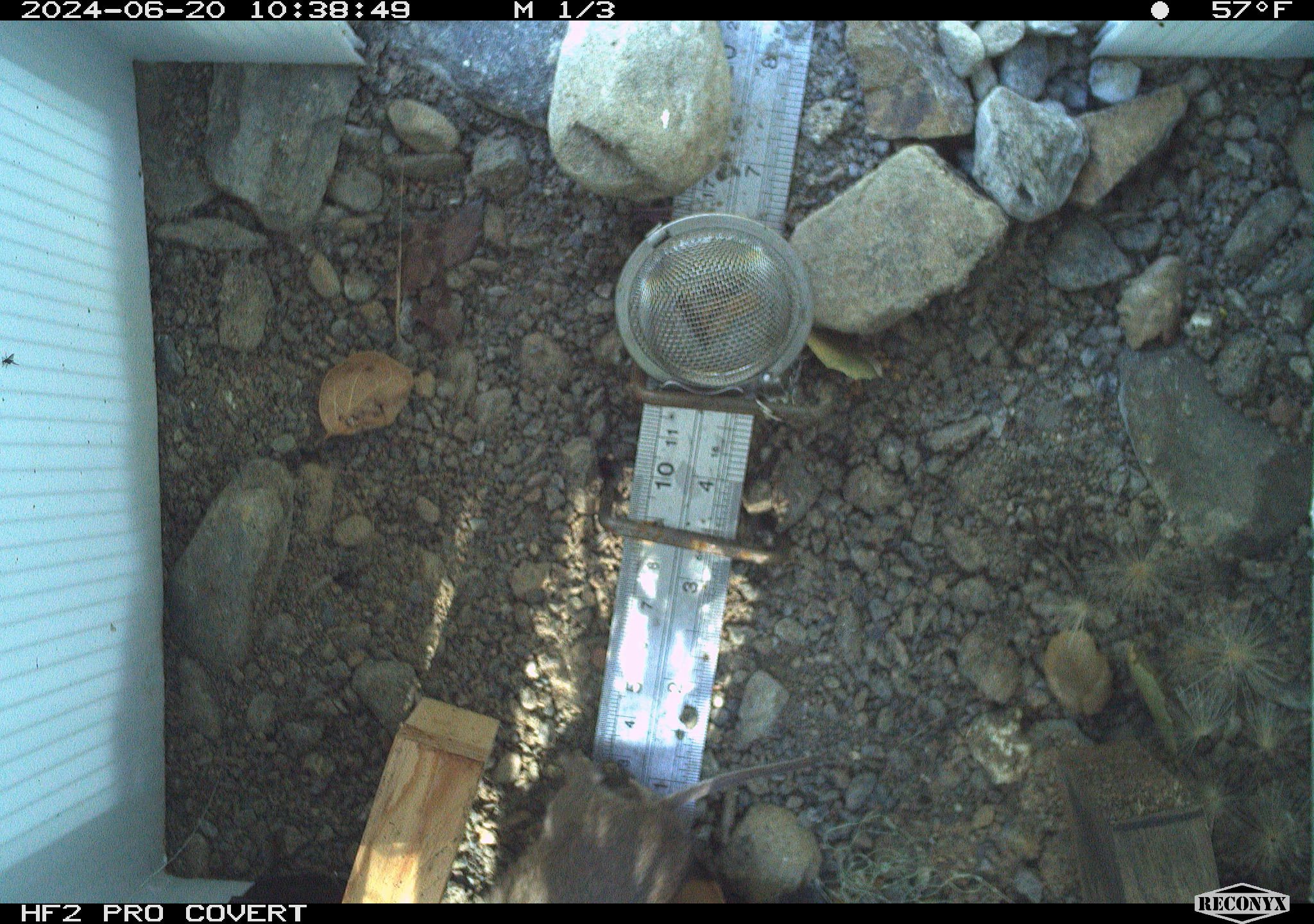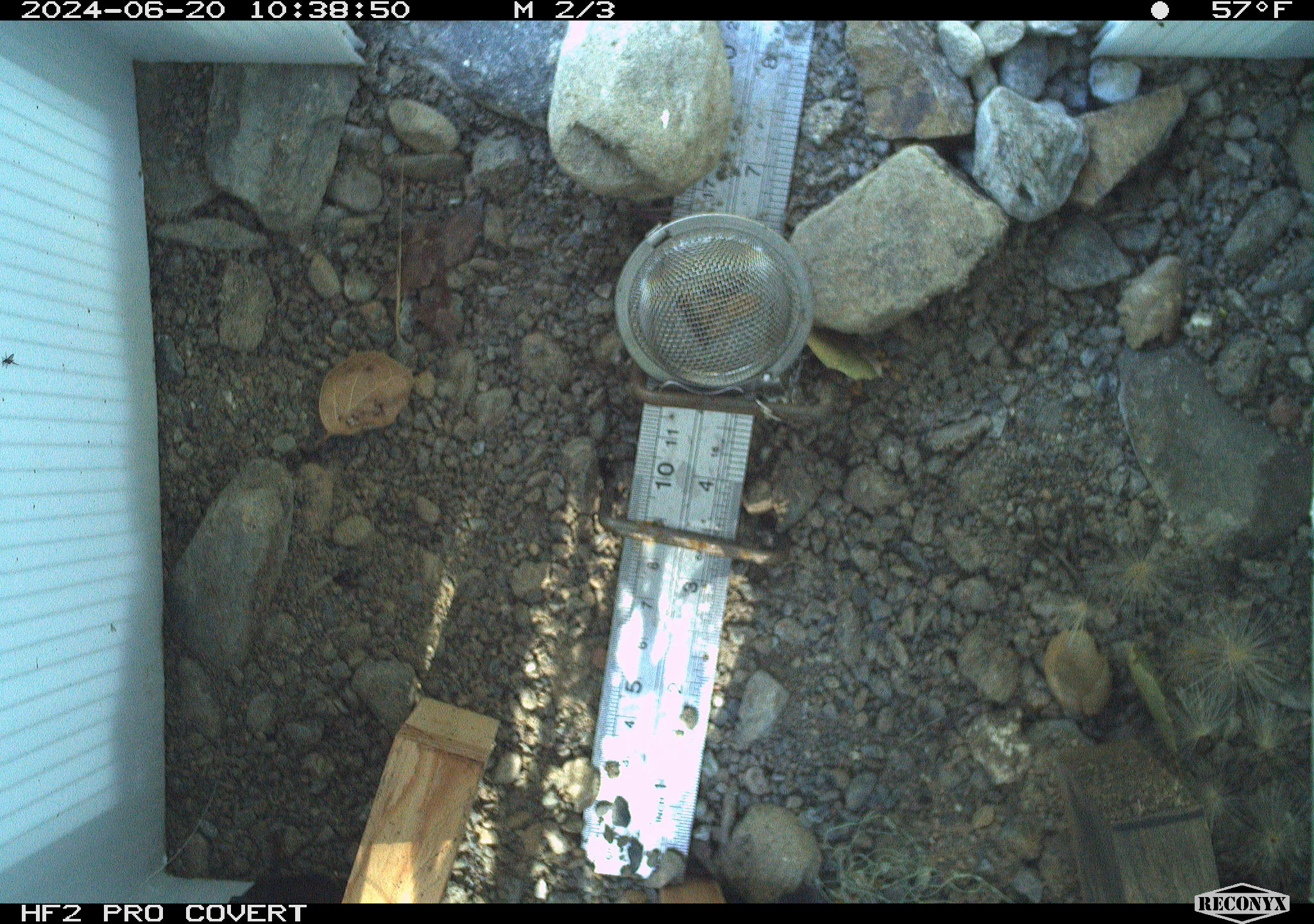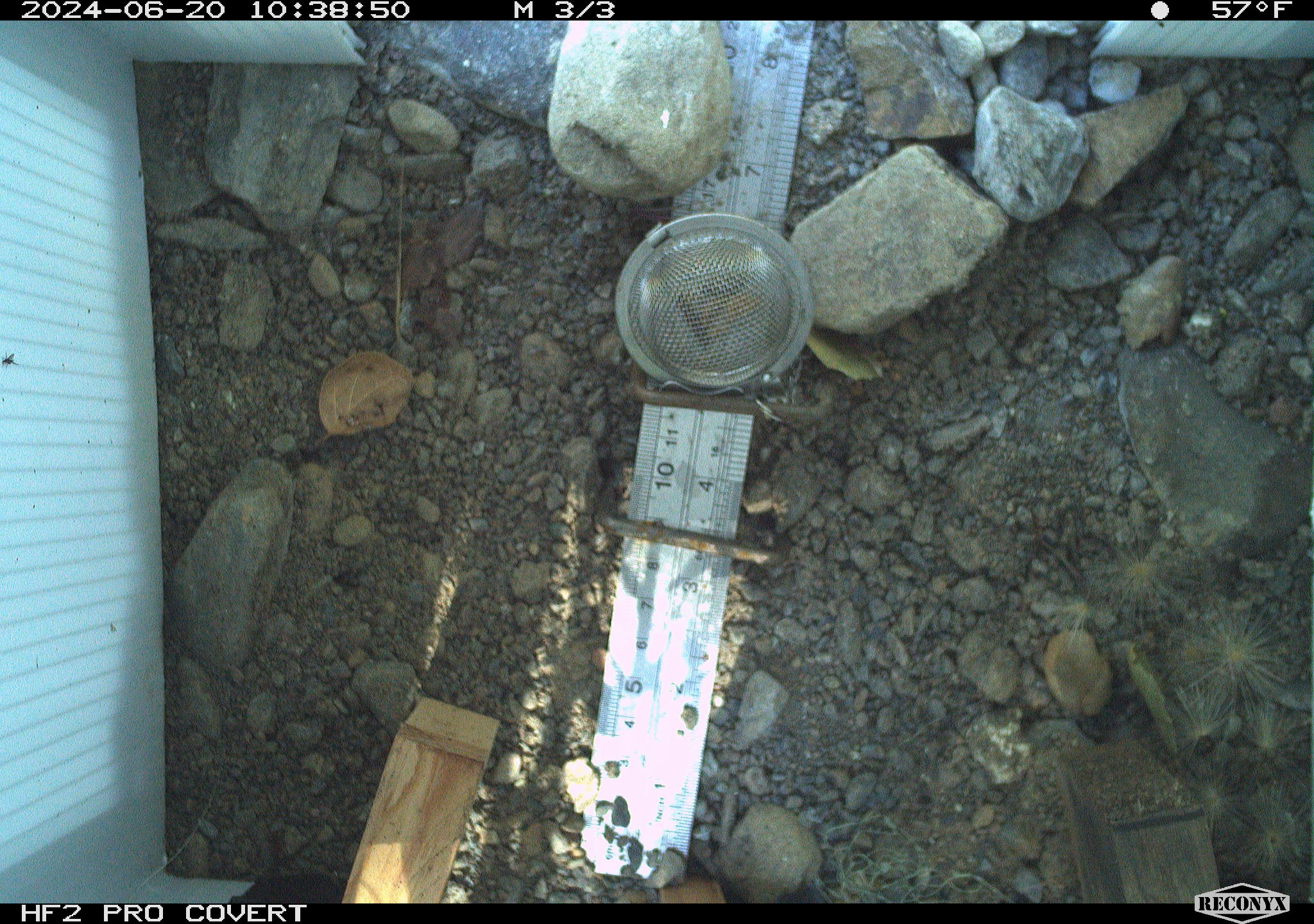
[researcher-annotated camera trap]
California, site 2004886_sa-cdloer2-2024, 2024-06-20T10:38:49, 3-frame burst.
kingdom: Animalia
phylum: Chordata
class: Mammalia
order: Rodentia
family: Cricetidae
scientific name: Arvicolinae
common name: voles, lemmings, and muskrats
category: arvicolinae subfamily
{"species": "arvicolinae subfamily (voles, lemmings, and muskrats) (Arvicolinae)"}